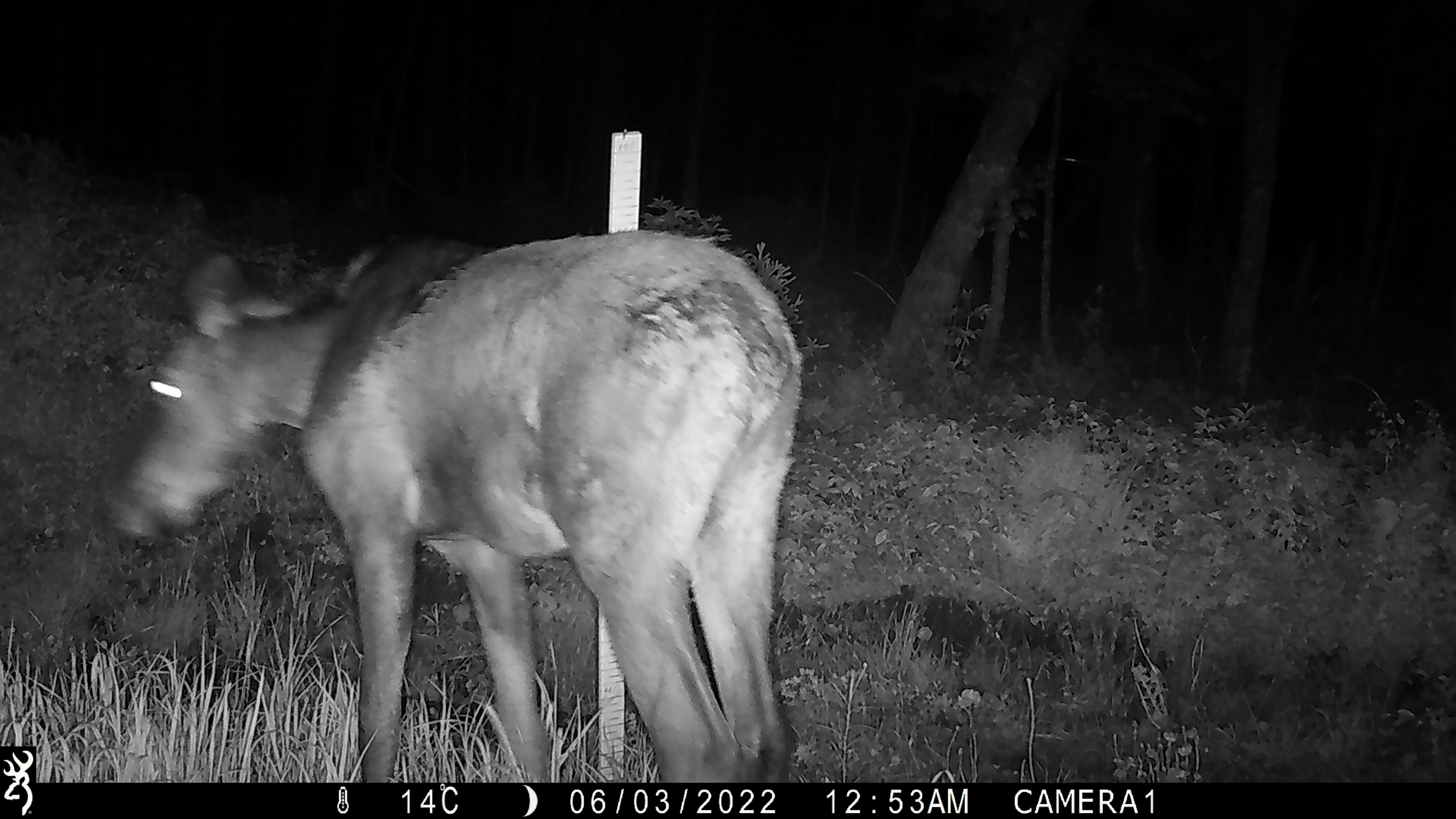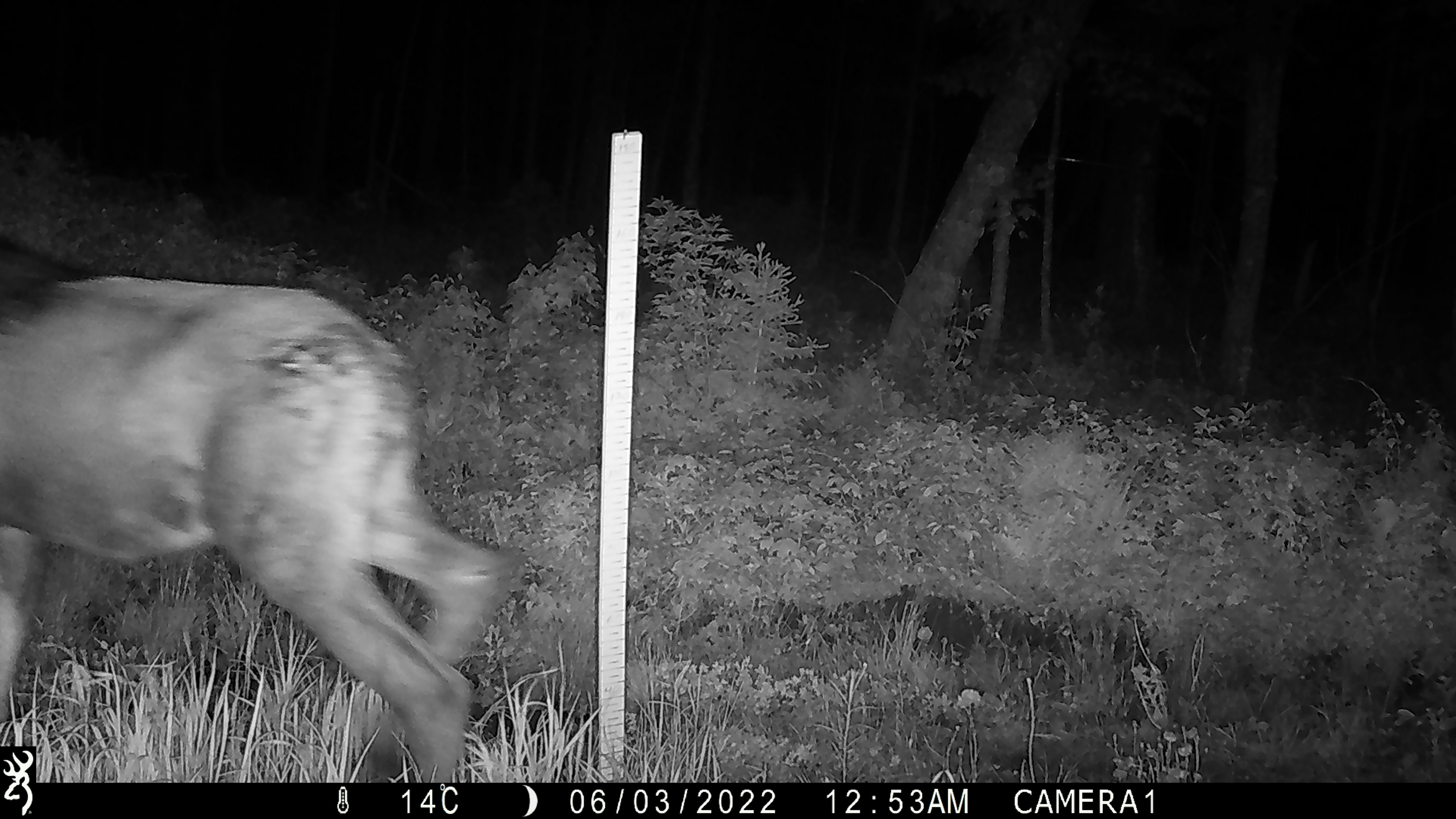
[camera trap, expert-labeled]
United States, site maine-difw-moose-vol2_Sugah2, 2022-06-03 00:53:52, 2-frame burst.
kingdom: Animalia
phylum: Chordata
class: Mammalia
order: Artiodactyla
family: Cervidae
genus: Alces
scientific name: Alces alces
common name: moose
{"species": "moose (Alces alces)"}